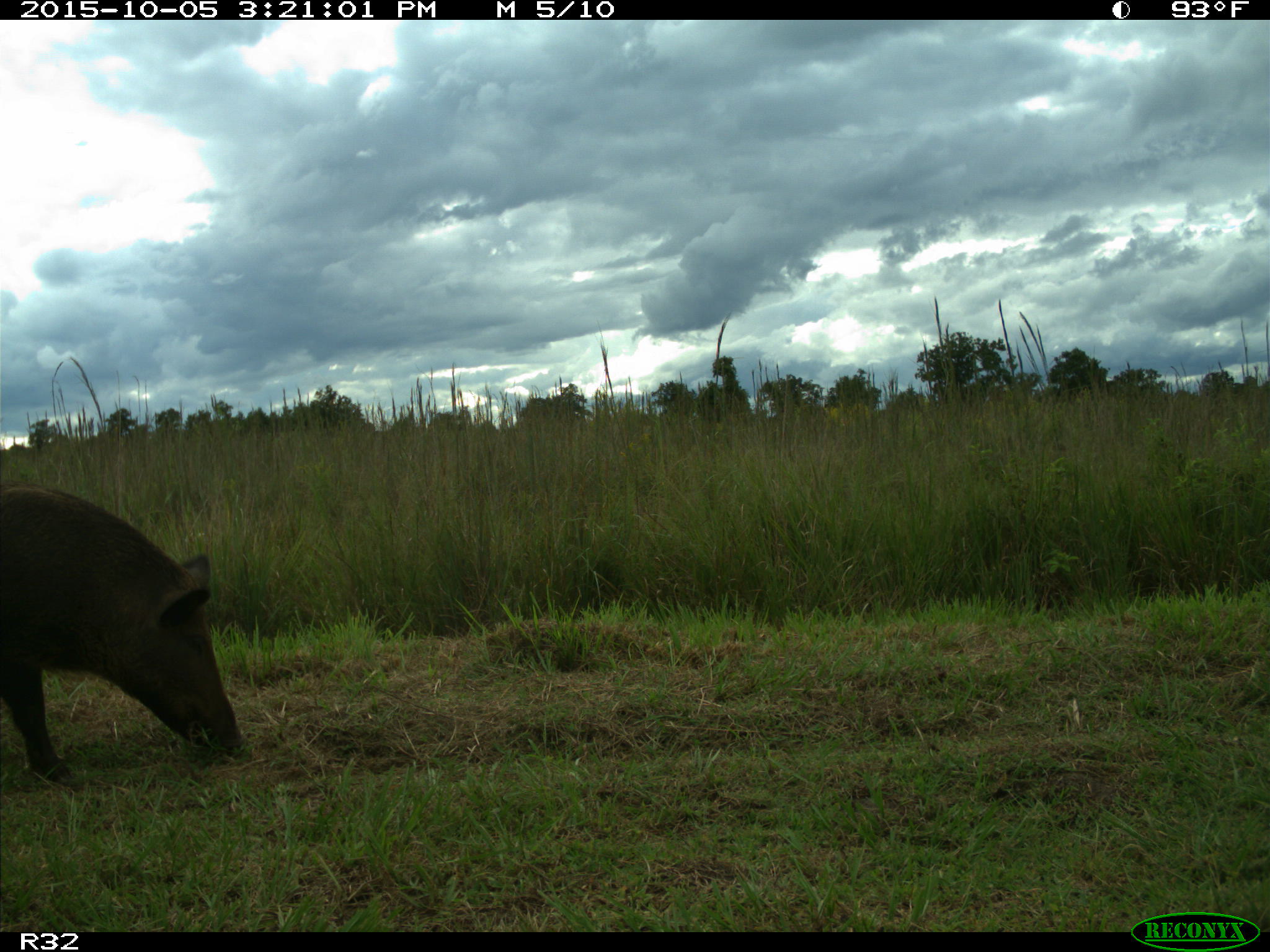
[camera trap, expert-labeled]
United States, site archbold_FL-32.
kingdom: Animalia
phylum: Chordata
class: Mammalia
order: Artiodactyla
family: Suidae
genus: Sus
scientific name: Sus scrofa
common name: wild boar